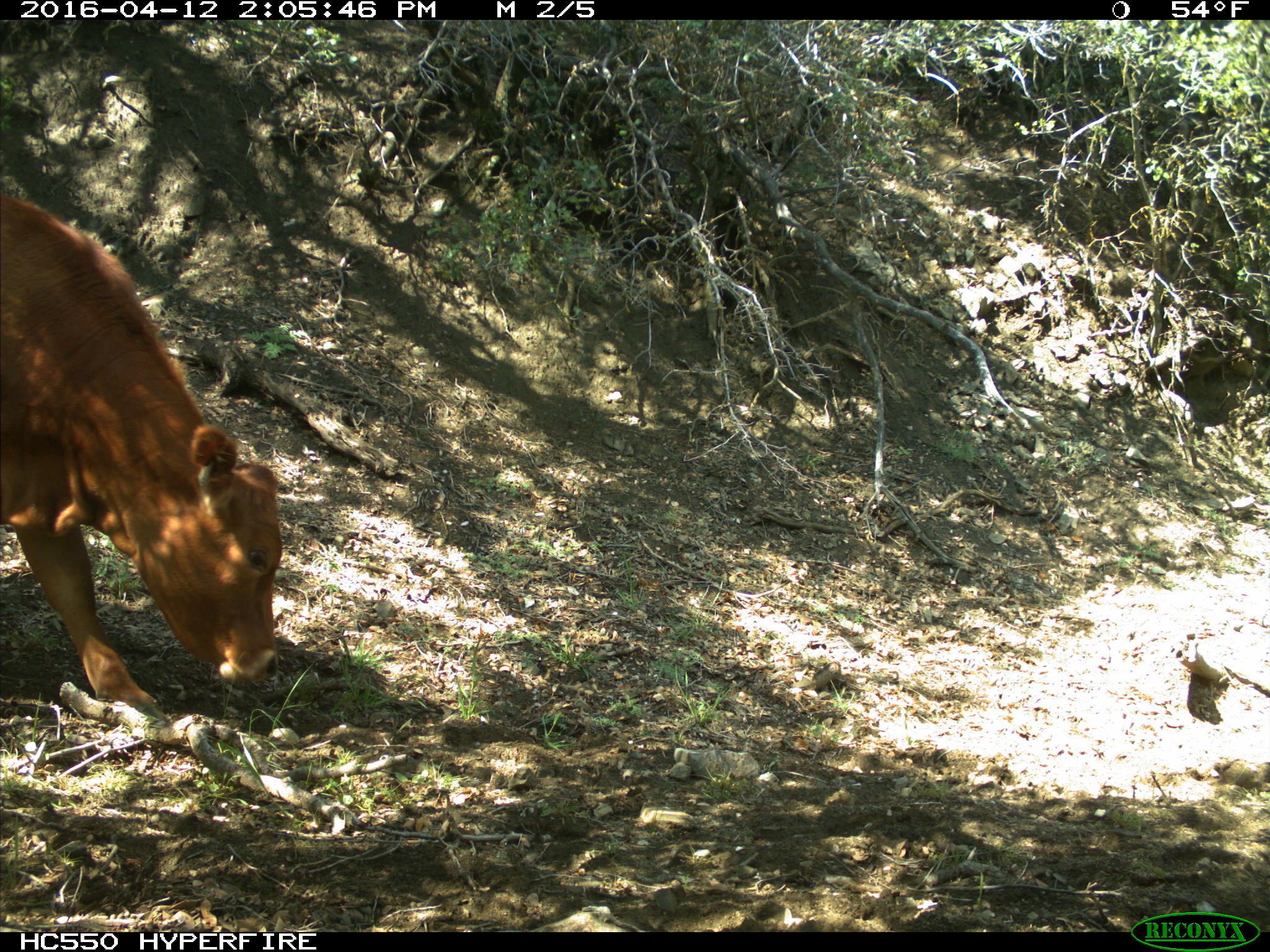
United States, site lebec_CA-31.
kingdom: Animalia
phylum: Chordata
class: Mammalia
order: Artiodactyla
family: Bovidae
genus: Bos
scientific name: Bos taurus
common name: domestic cow